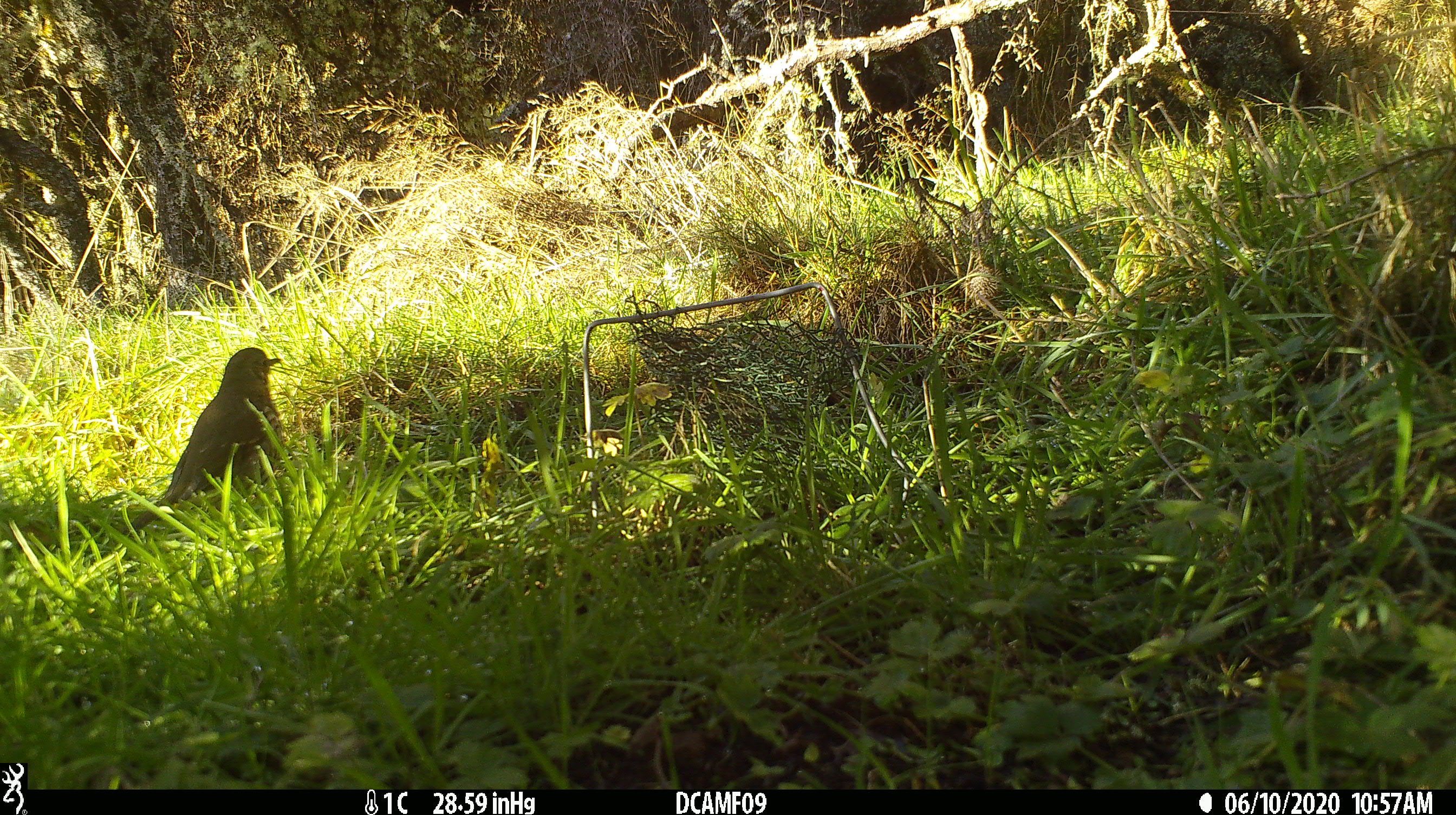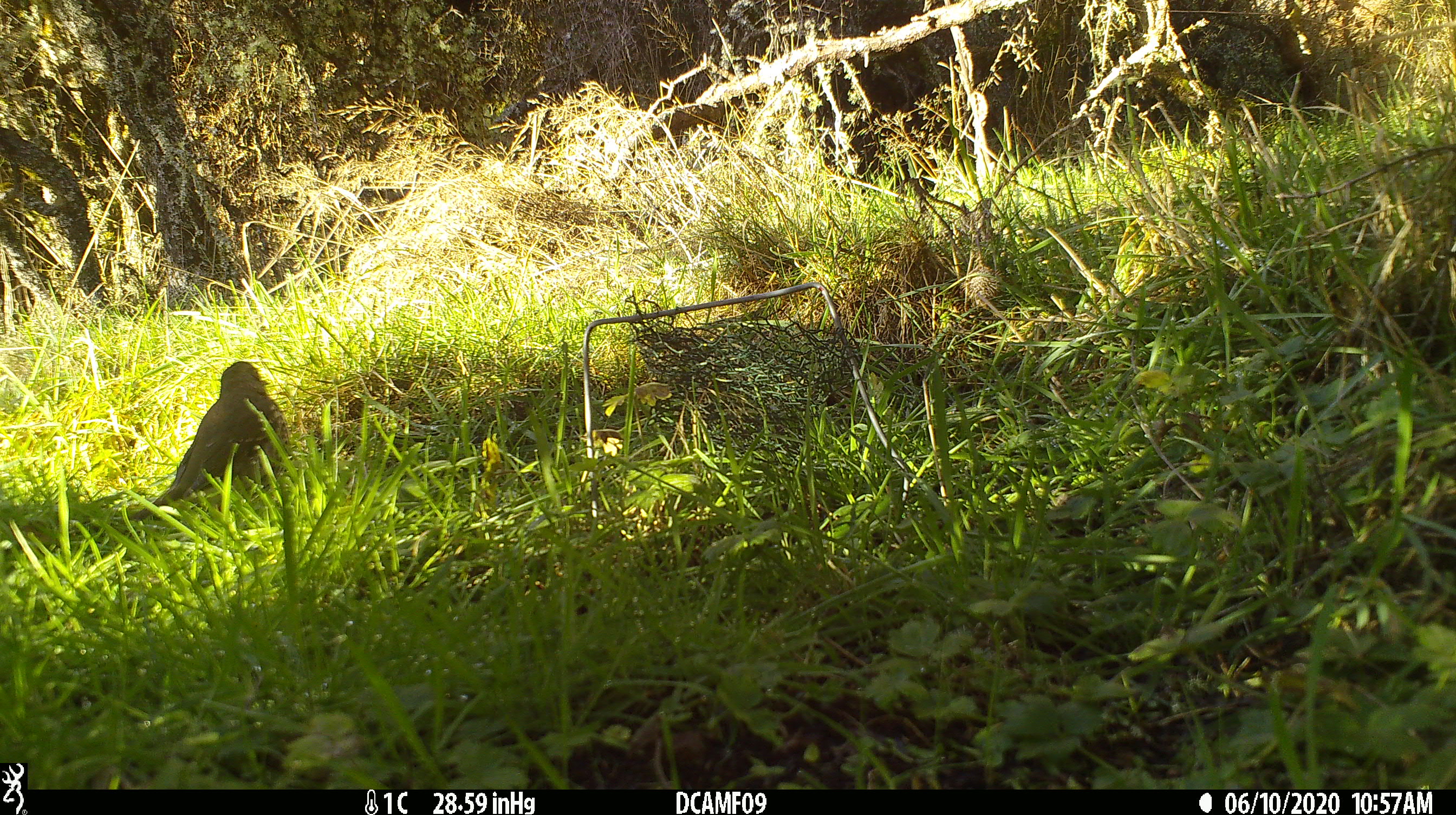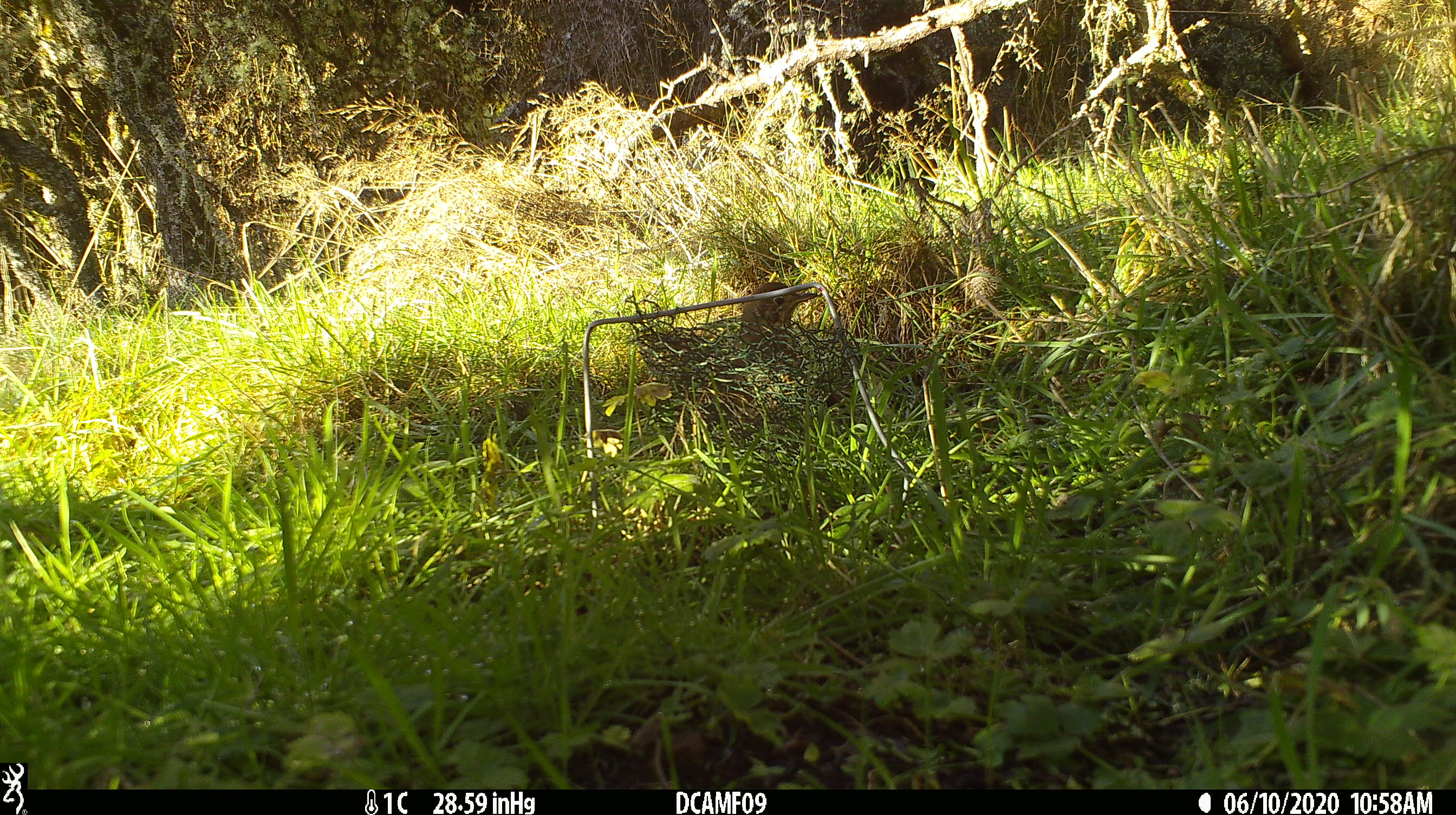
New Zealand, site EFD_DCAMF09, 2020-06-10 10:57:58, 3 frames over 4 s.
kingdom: Animalia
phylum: Chordata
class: Aves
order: Passeriformes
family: Turdidae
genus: Turdus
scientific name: Turdus philomelos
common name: song thrush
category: thrush